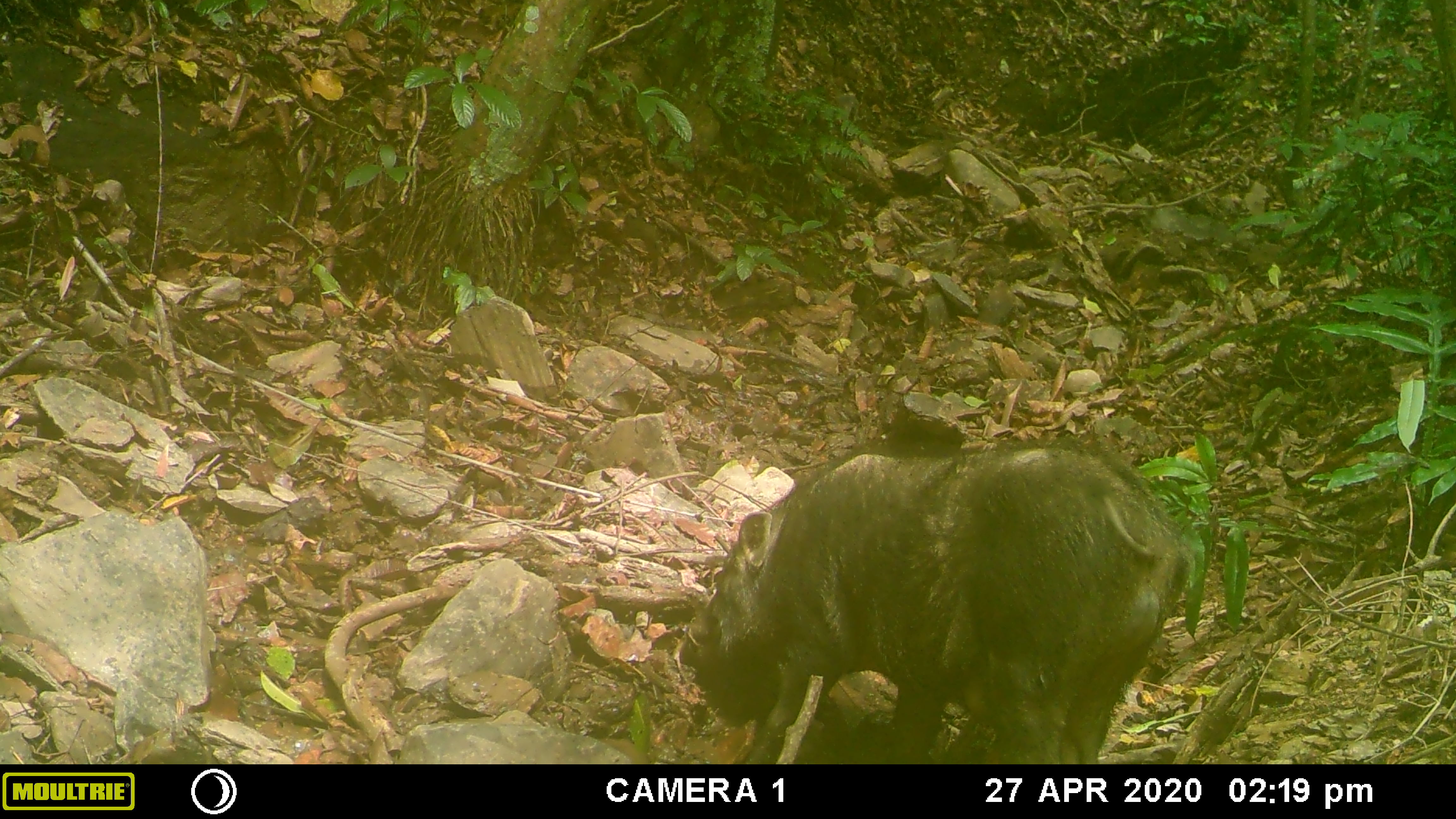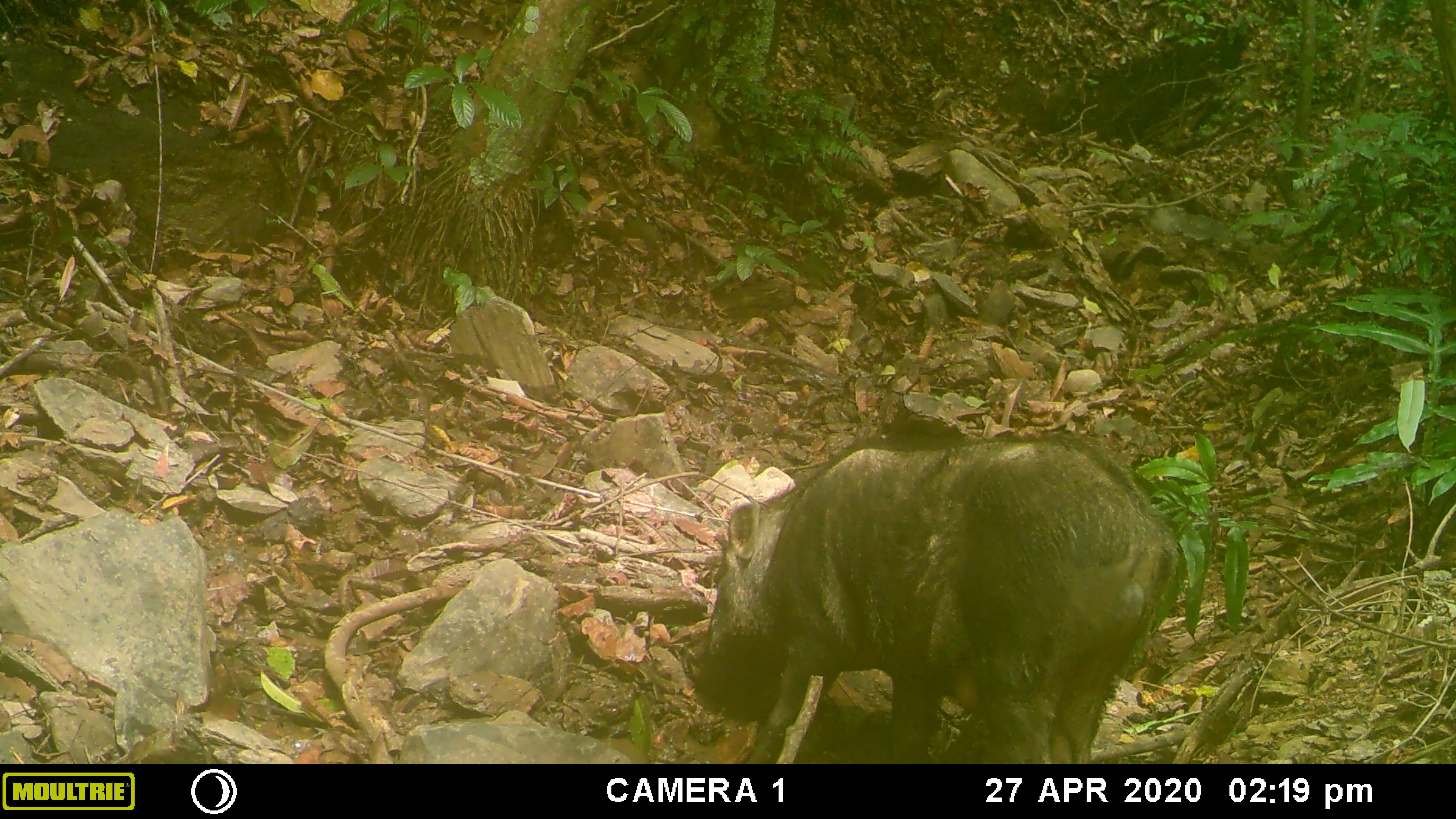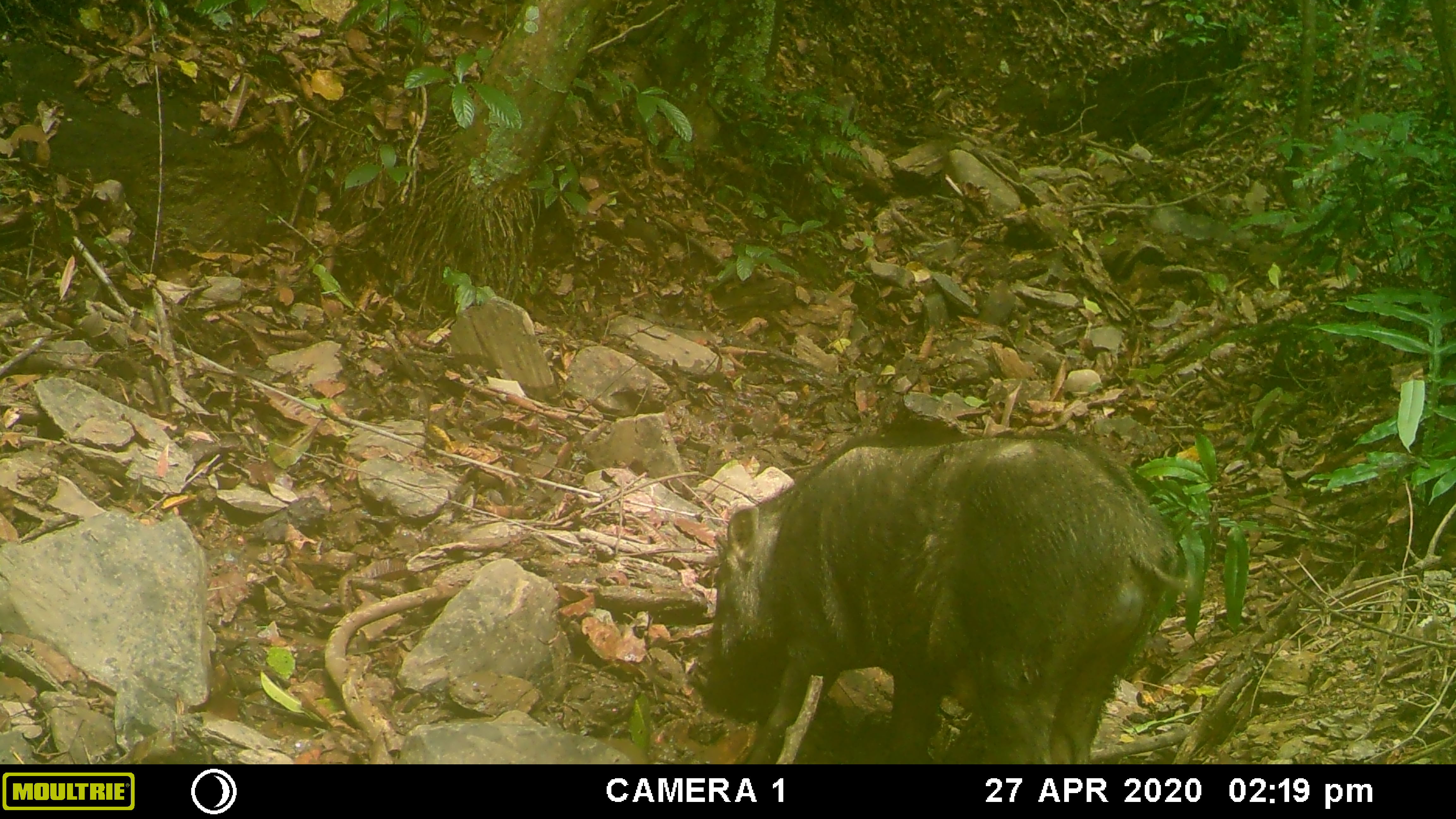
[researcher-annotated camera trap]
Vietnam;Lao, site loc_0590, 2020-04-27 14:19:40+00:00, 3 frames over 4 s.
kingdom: Animalia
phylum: Chordata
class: Mammalia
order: Artiodactyla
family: Suidae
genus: Sus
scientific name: Sus scrofa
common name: eurasian wild pig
Eurasian wild pig (Sus scrofa). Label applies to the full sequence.